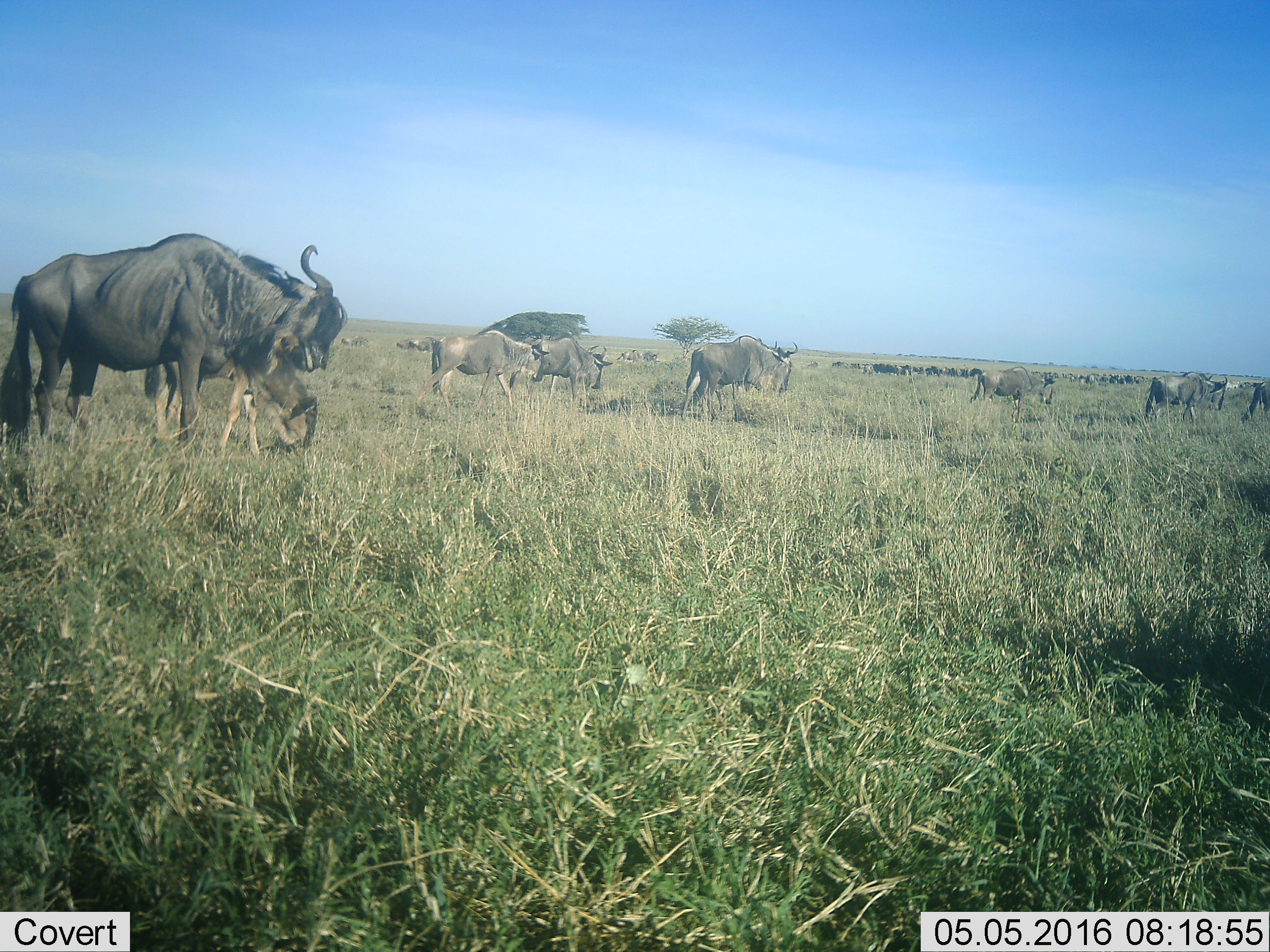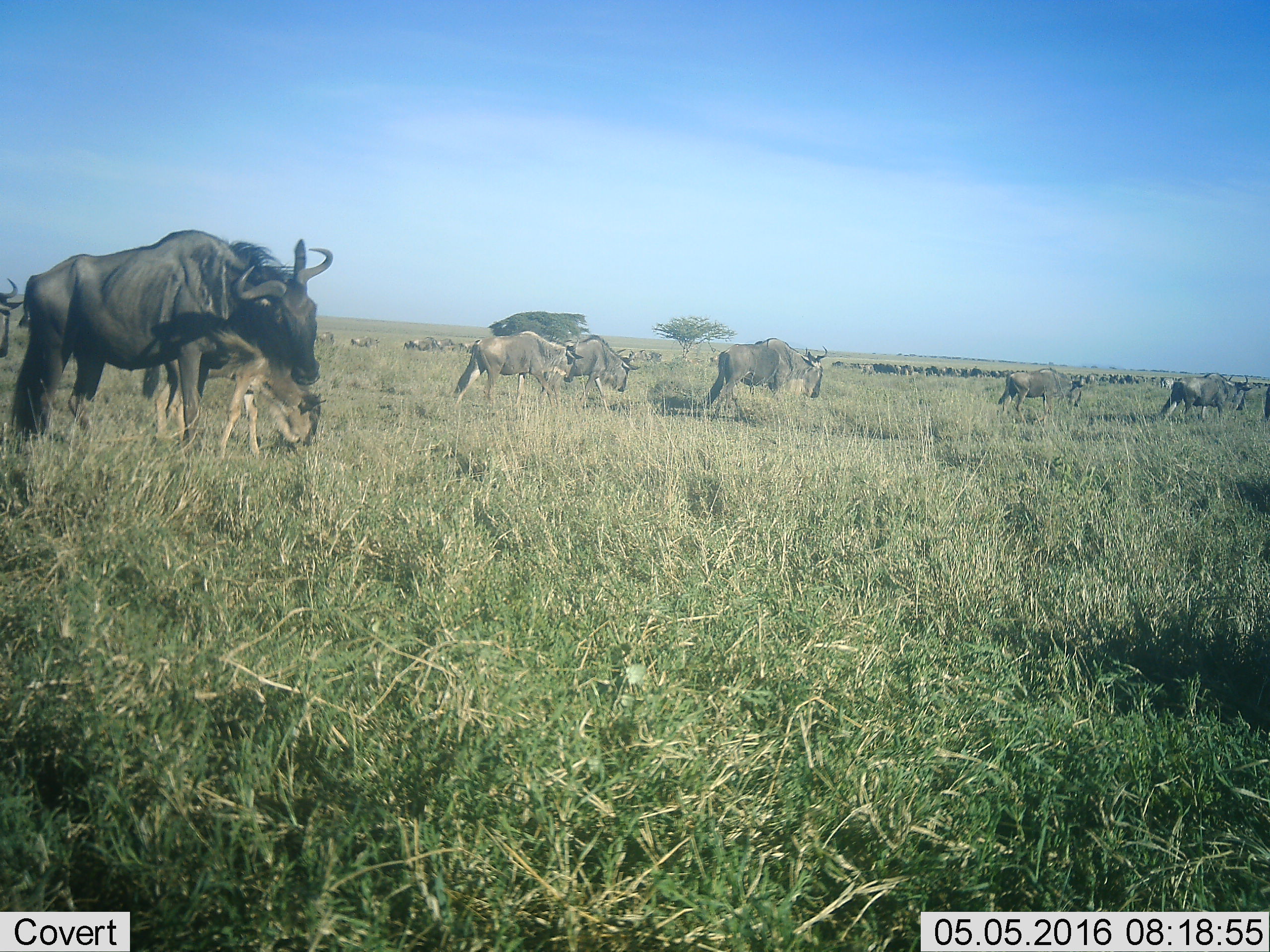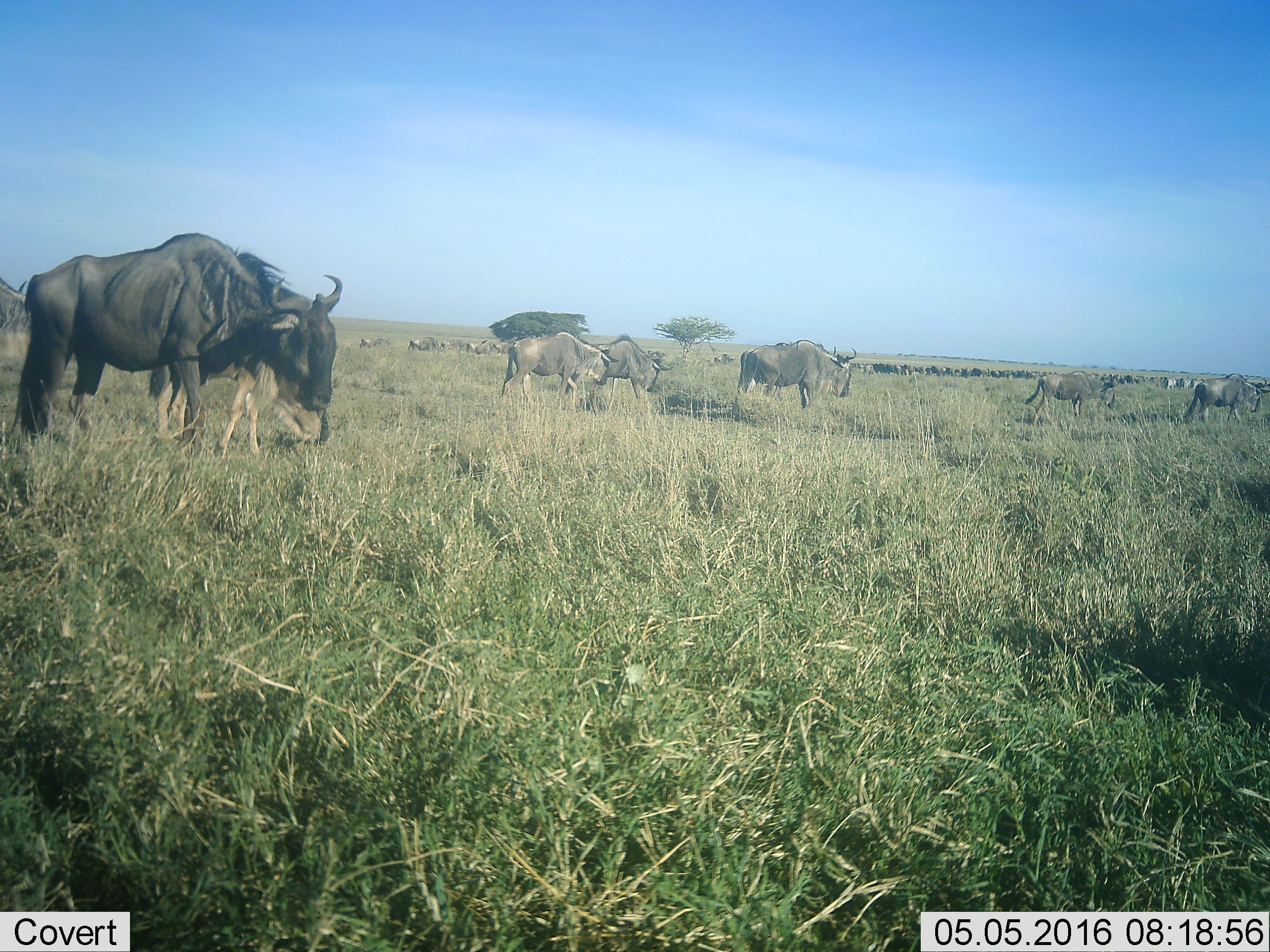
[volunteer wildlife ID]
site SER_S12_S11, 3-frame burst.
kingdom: Animalia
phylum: Chordata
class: Mammalia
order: Artiodactyla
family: Bovidae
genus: Connochaetes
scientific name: Connochaetes taurinus taurinus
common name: blue wildebeest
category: wildebeestblue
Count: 51+.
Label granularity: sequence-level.